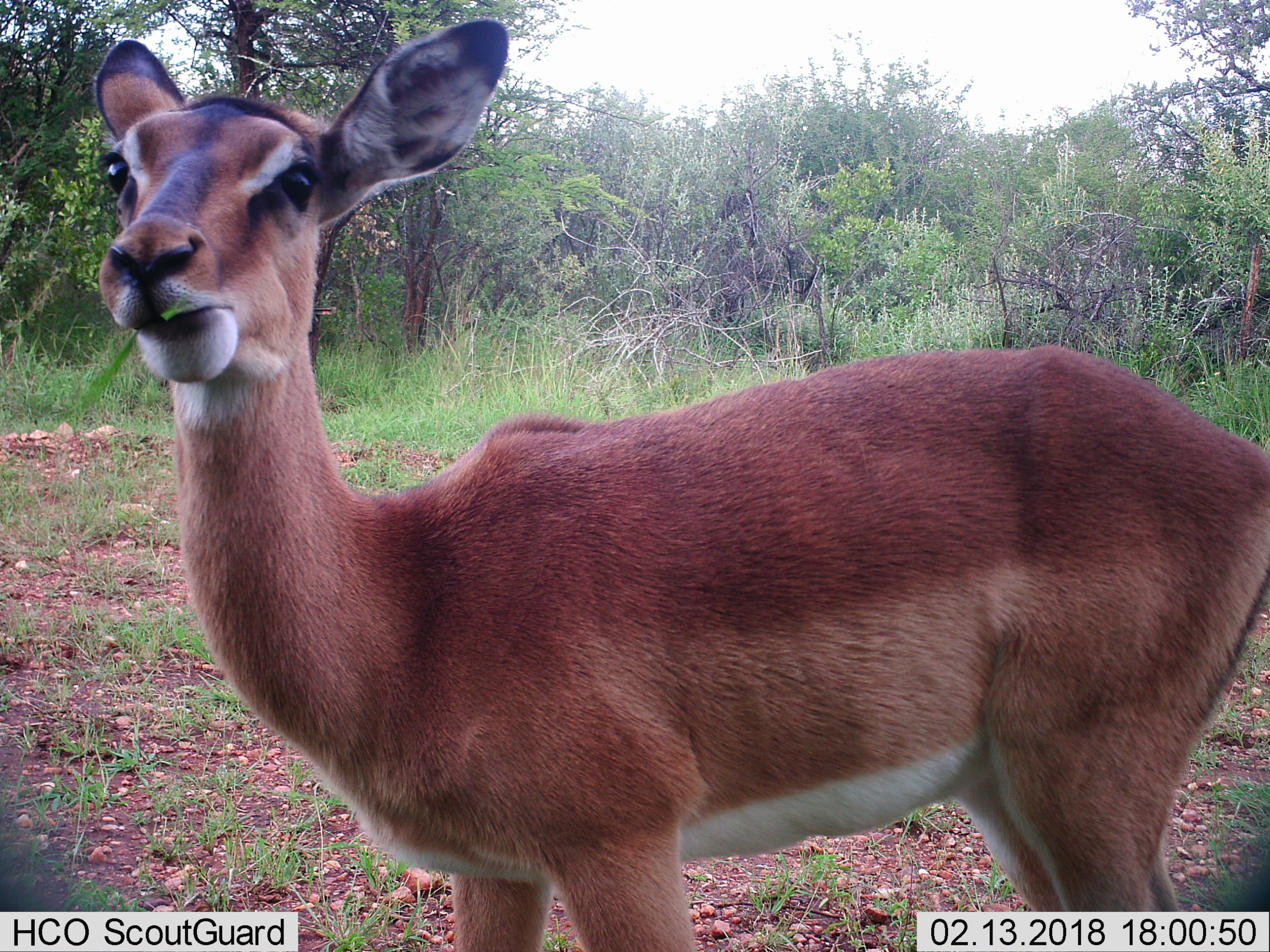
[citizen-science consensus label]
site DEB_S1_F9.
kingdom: Animalia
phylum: Chordata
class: Mammalia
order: Artiodactyla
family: Bovidae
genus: Aepyceros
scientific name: Aepyceros melampus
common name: impala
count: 1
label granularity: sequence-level